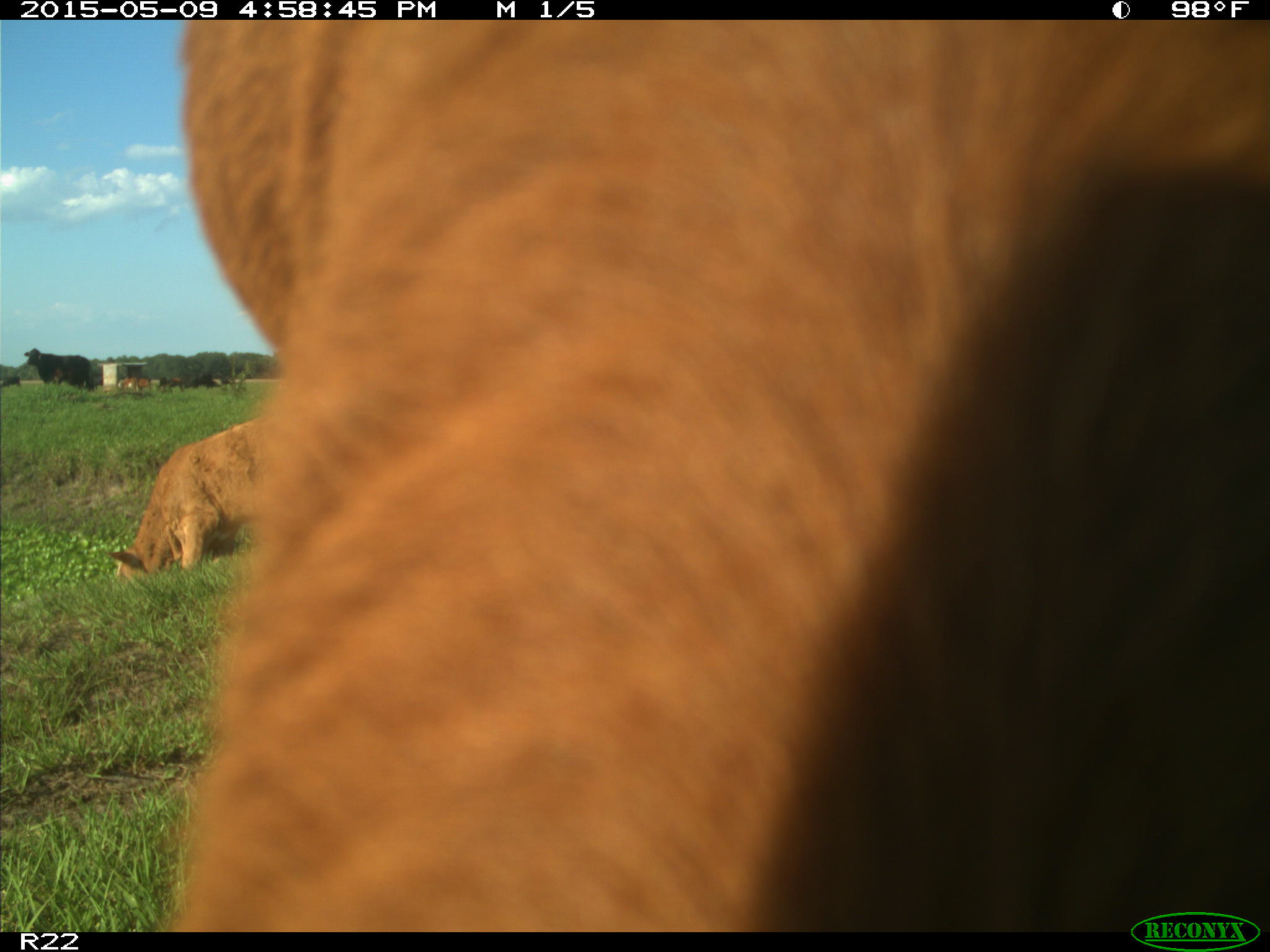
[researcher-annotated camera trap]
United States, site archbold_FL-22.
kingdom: Animalia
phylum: Chordata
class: Mammalia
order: Artiodactyla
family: Bovidae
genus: Bos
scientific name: Bos taurus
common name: domestic cow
Bos taurus (domestic cow).